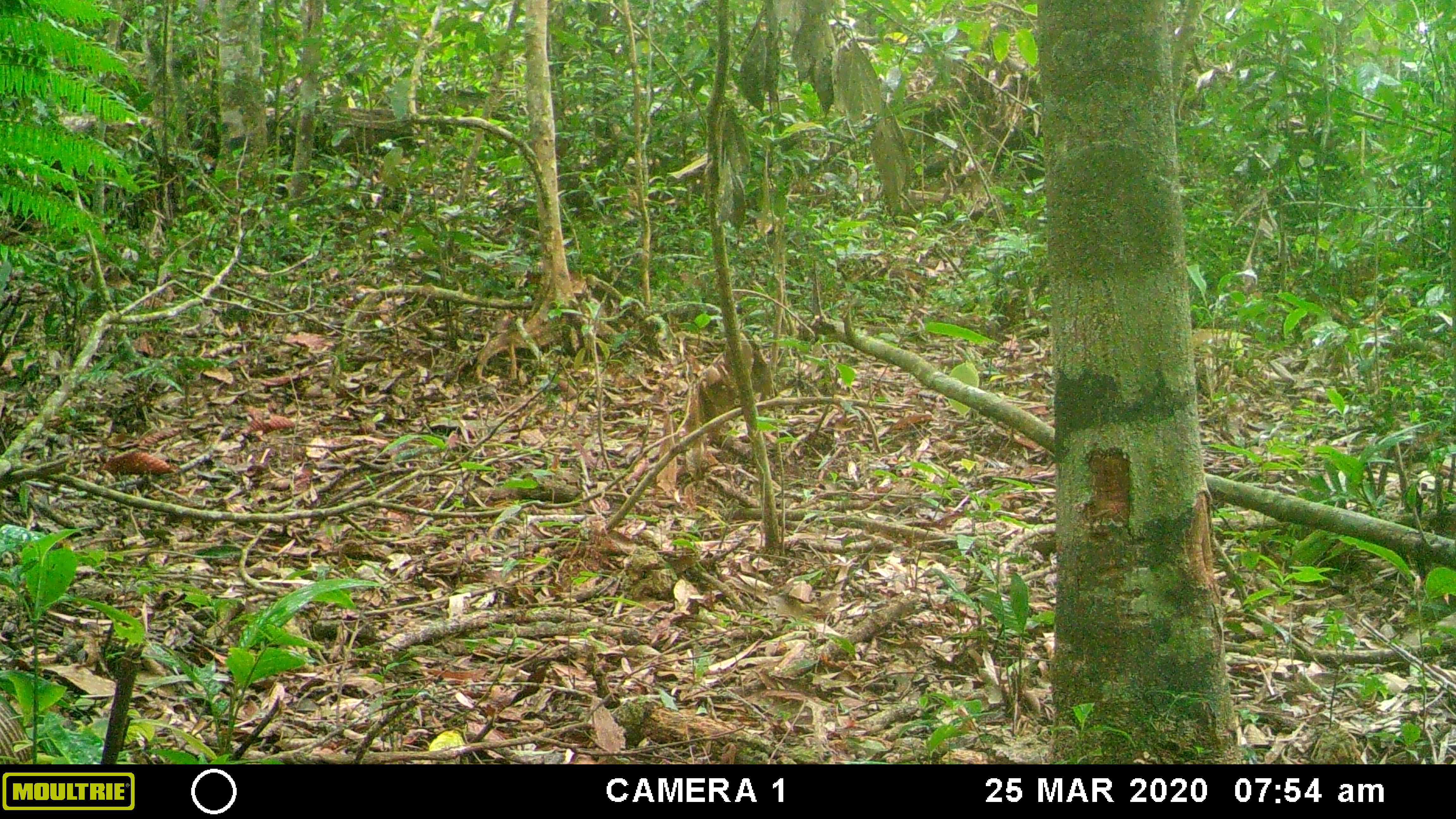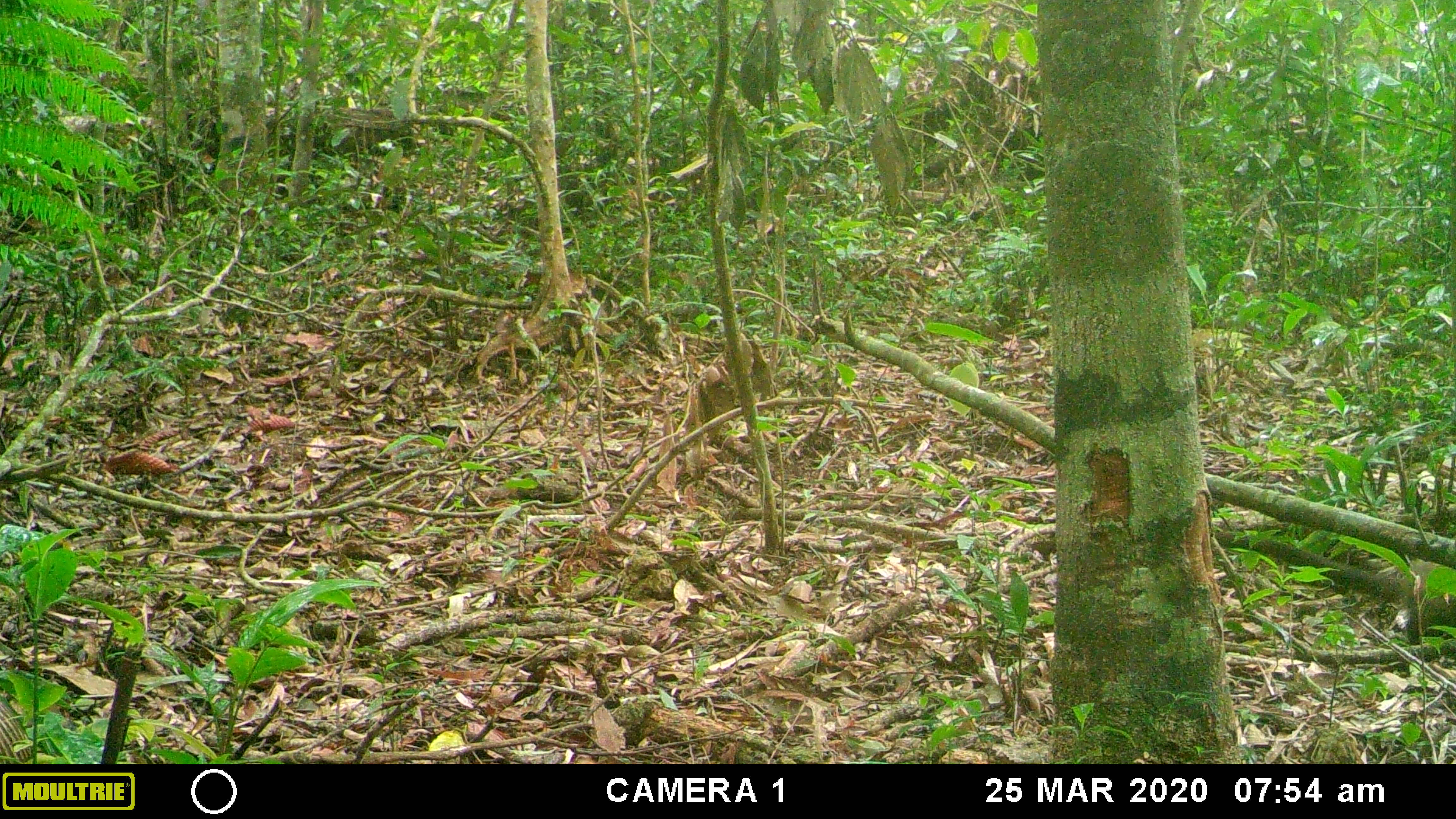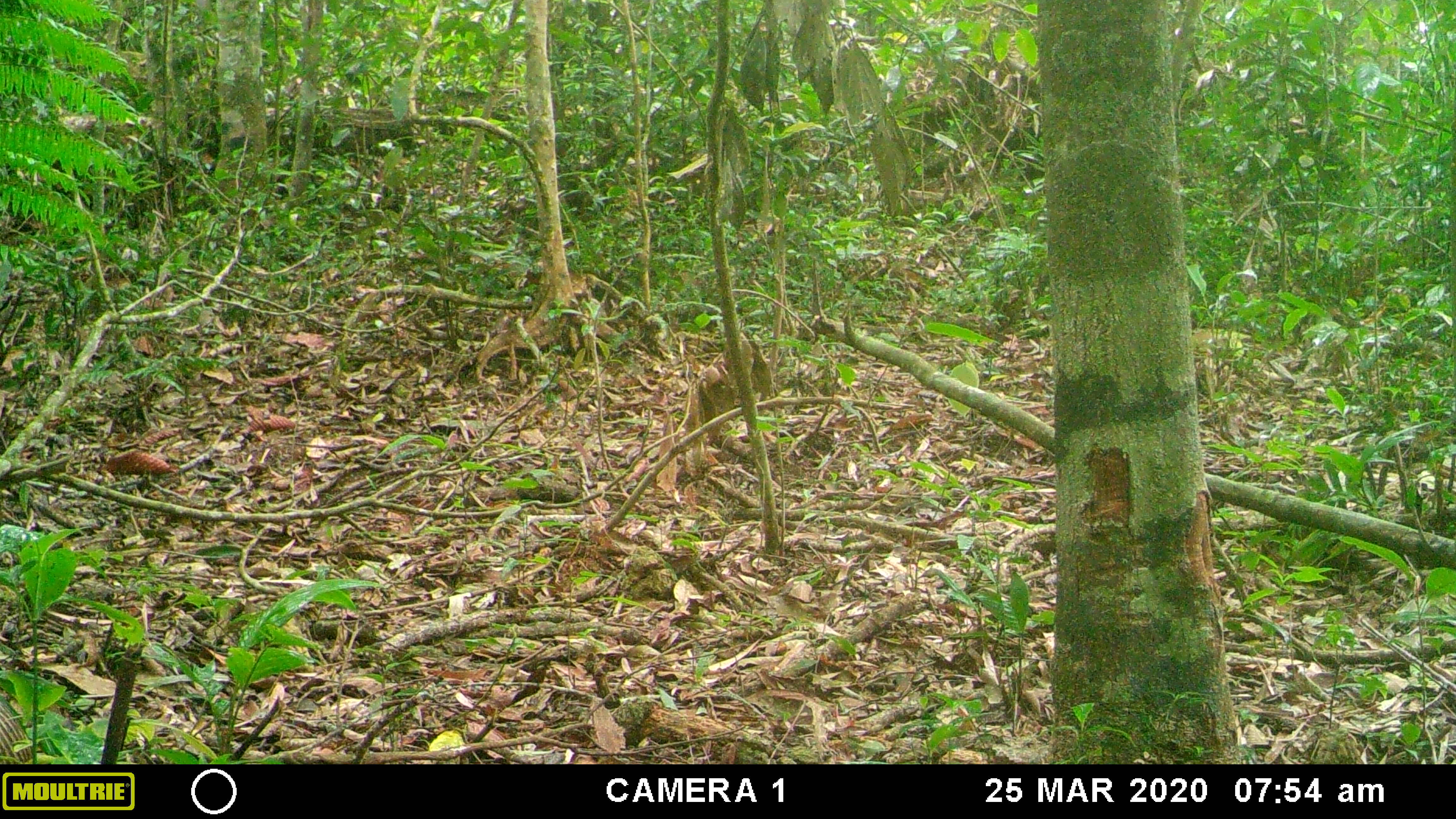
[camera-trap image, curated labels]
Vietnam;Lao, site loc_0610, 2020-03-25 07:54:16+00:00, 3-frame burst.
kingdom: Animalia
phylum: Chordata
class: Mammalia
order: Carnivora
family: Mustelidae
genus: Martes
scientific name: Martes flavigula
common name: yellow-throated marten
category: yellow throated marten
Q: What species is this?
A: Yellow throated marten (yellow-throated marten) (Martes flavigula).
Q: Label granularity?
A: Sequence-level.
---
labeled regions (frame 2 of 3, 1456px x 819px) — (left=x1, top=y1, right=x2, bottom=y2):
yellow throated marten: (left=1209, top=526, right=1456, bottom=659)